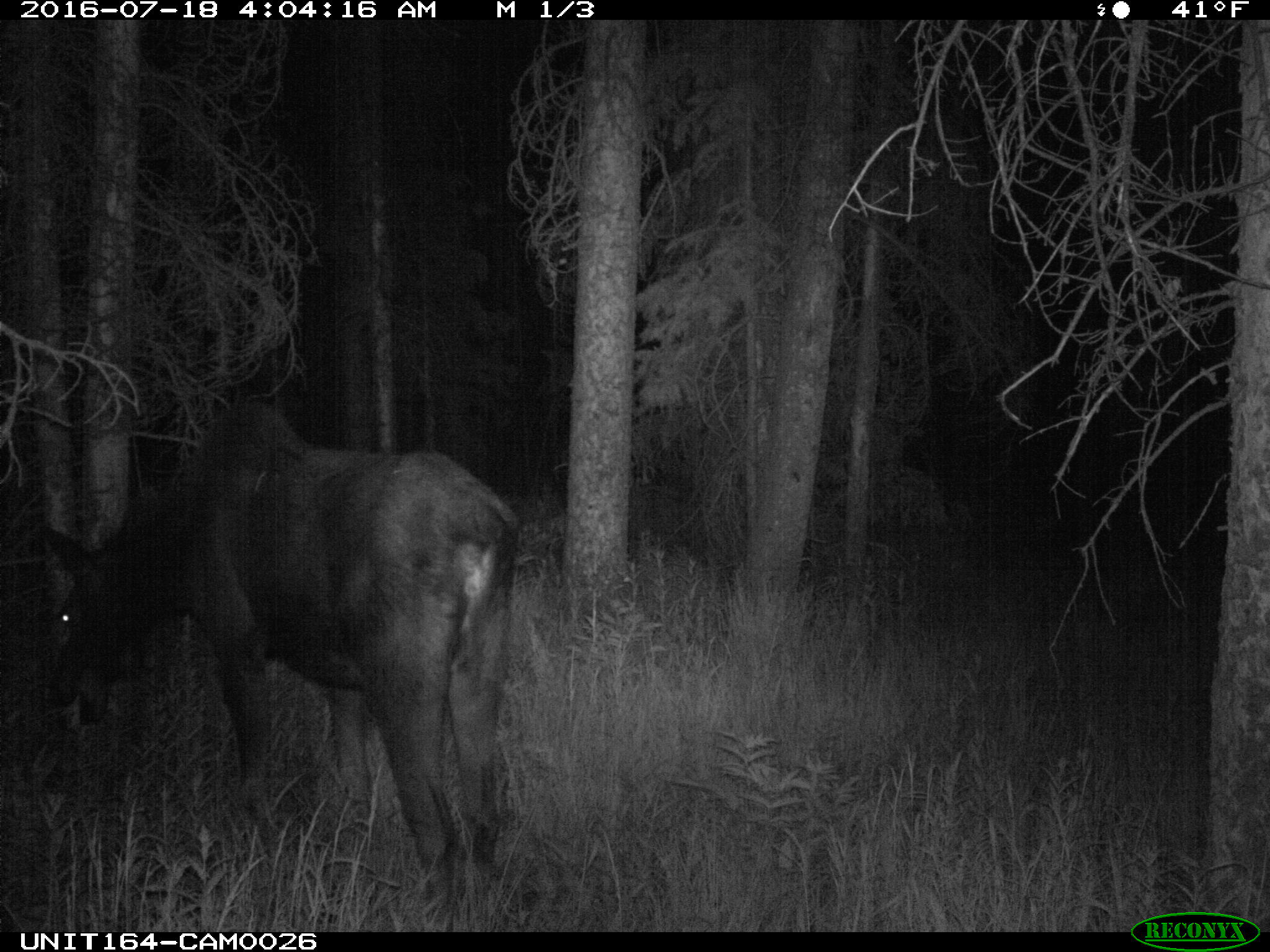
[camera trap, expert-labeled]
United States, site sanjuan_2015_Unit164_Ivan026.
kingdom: Animalia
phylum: Chordata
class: Mammalia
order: Artiodactyla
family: Cervidae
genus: Alces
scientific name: Alces alces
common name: moose